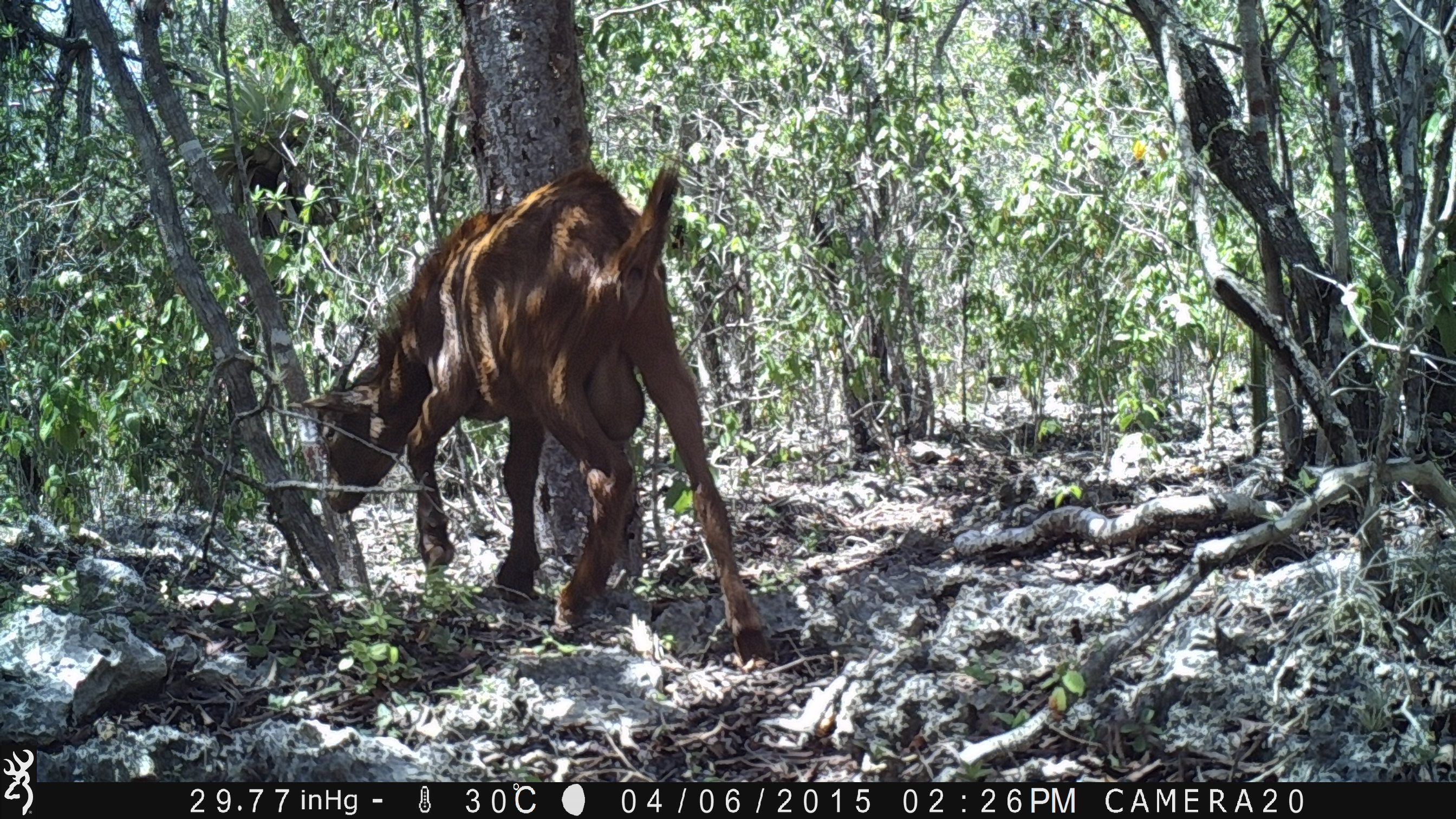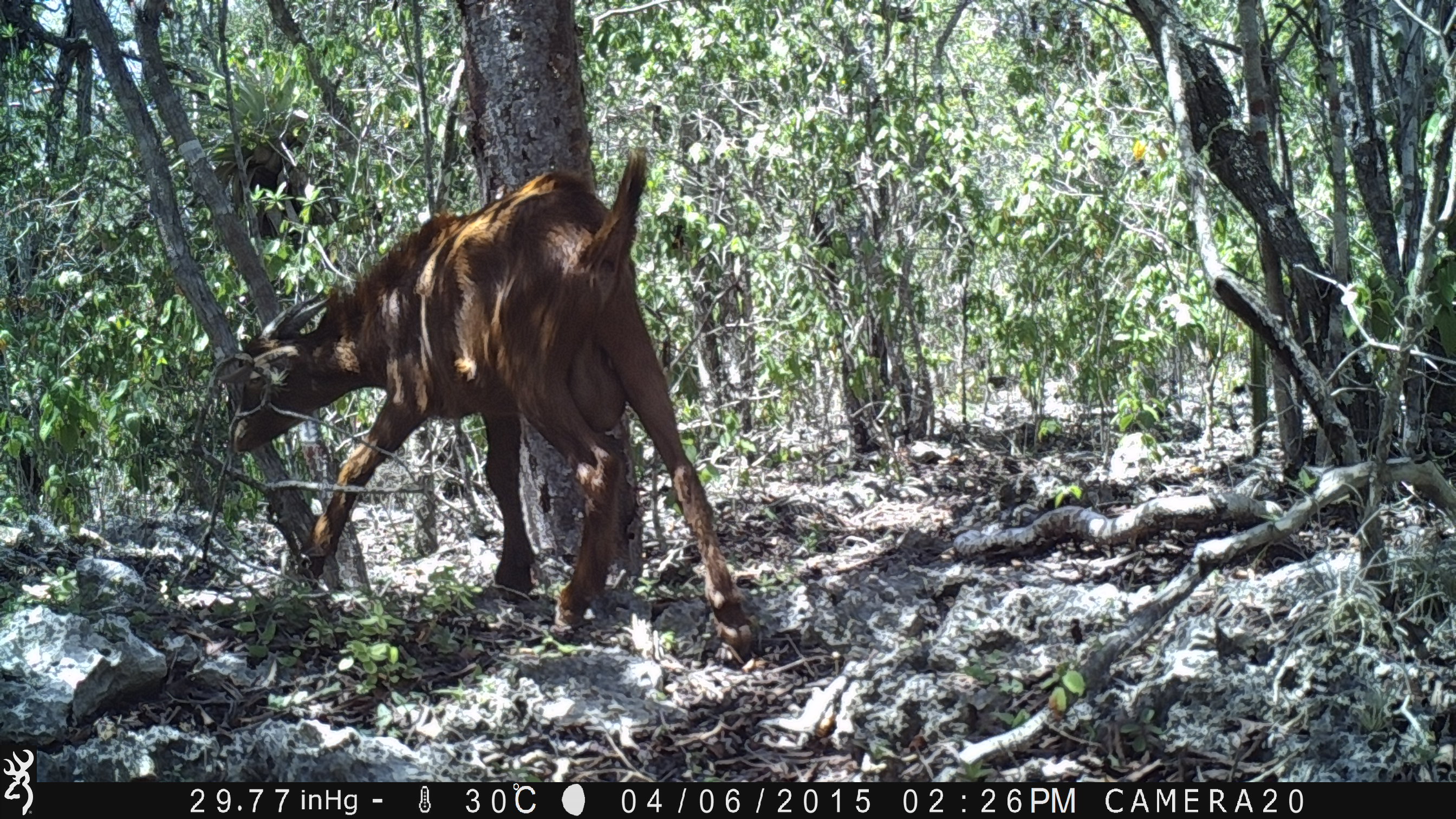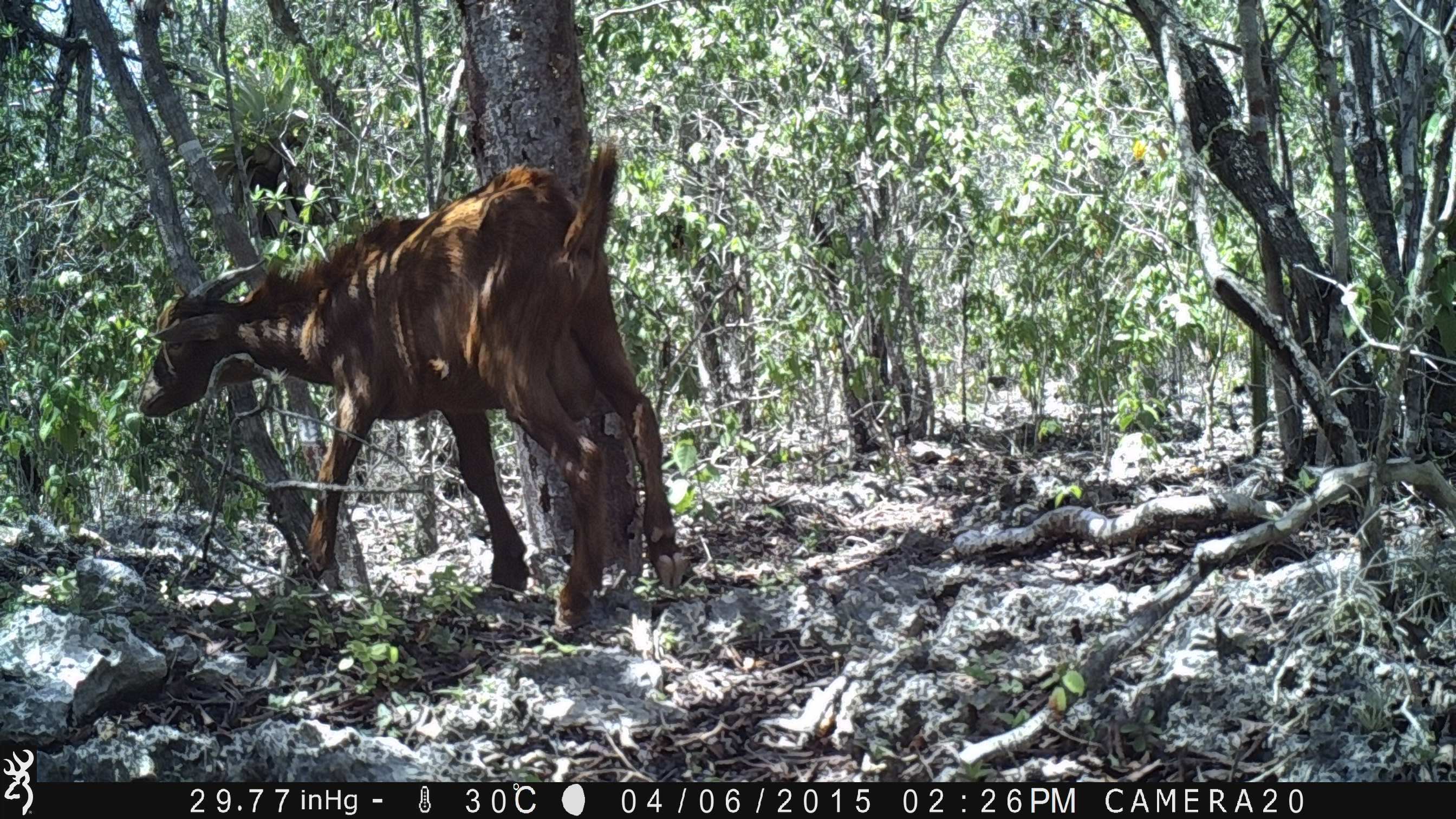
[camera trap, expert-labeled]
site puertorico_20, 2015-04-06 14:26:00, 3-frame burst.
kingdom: Animalia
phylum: Chordata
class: Mammalia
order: Artiodactyla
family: Bovidae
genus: Capra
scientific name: Capra hircus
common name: goat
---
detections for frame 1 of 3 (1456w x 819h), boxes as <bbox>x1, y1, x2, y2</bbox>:
goat: <bbox>296, 161, 775, 667</bbox>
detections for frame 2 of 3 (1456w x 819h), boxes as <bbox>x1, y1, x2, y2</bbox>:
goat: <bbox>210, 159, 767, 656</bbox>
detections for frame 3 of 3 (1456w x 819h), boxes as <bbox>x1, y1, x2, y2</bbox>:
goat: <bbox>126, 148, 681, 627</bbox>